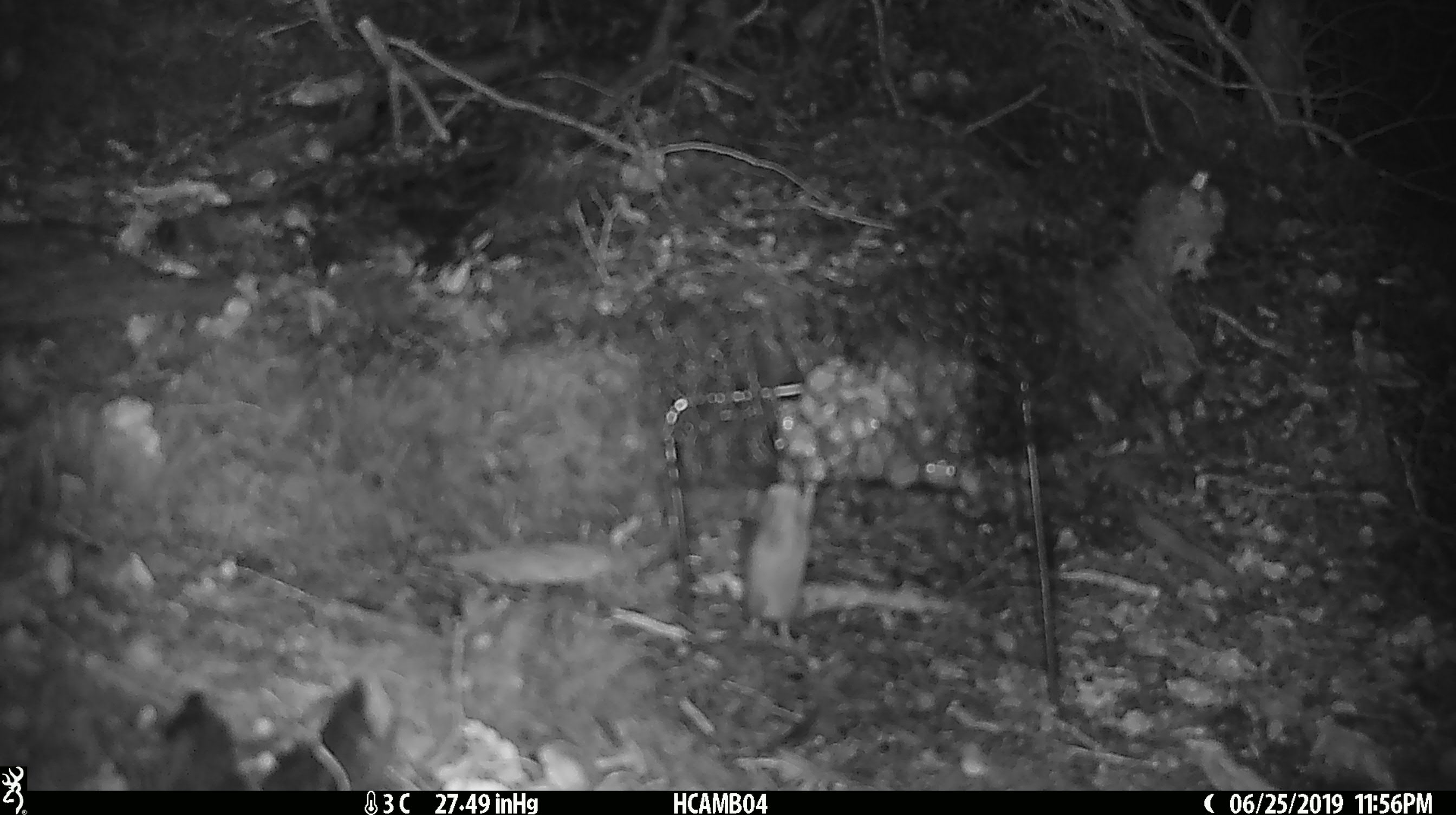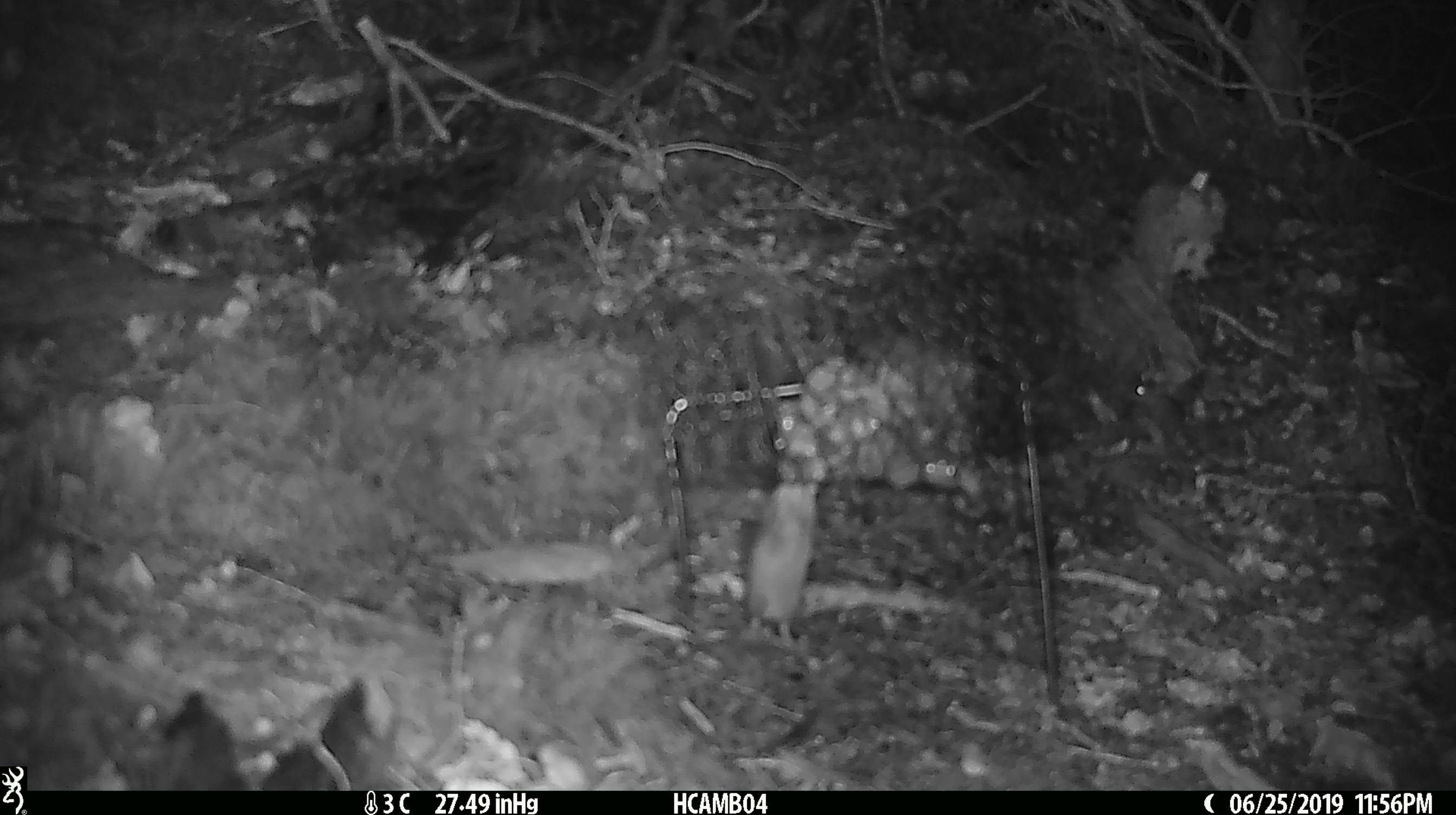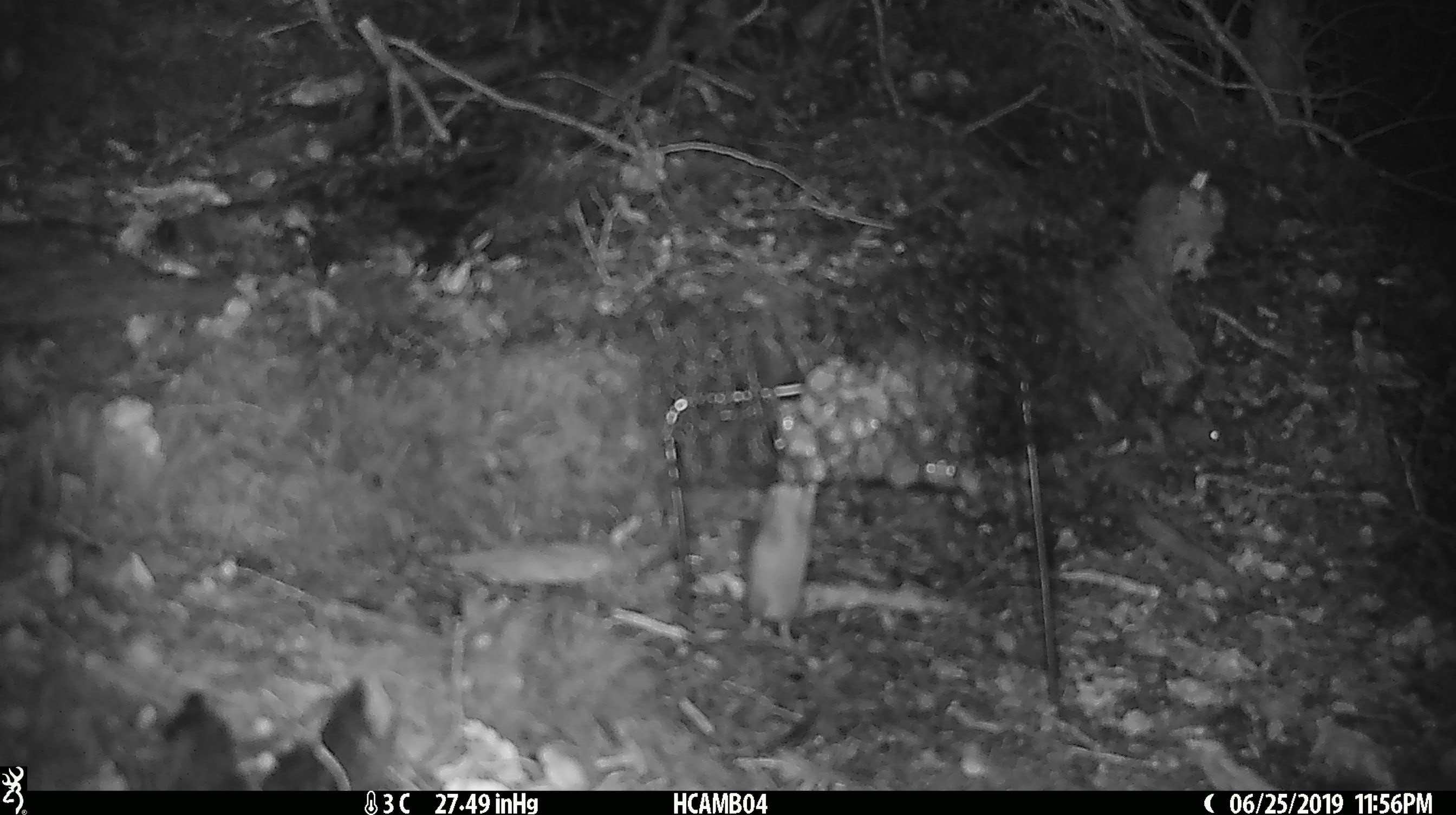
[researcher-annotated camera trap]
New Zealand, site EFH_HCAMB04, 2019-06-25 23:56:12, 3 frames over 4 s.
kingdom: Animalia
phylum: Chordata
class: Mammalia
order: Rodentia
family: Muridae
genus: Mus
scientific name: Mus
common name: mouse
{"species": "mouse (Mus)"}